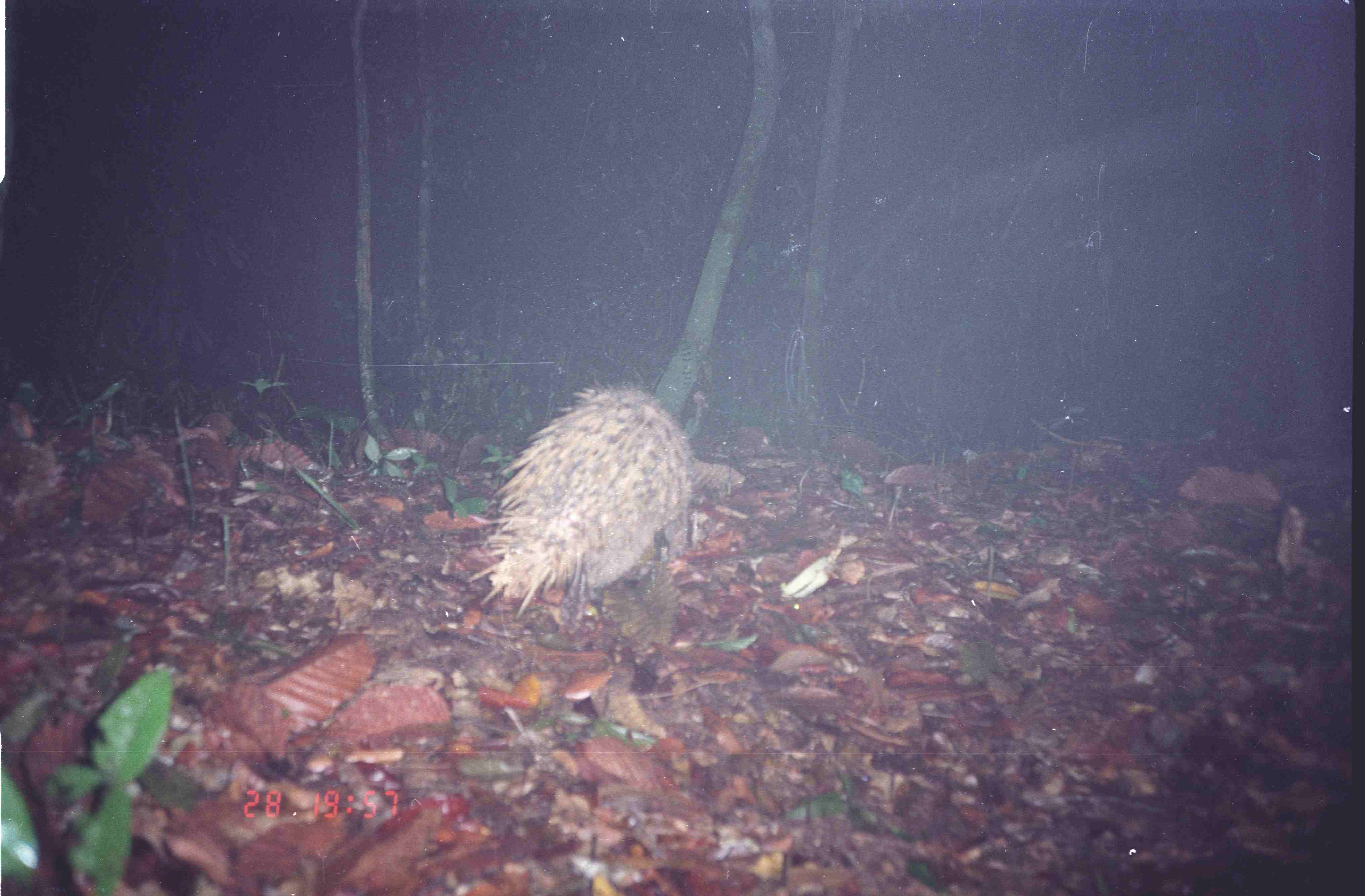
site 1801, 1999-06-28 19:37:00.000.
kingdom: Animalia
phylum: Chordata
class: Mammalia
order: Rodentia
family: Hystricidae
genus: Hystrix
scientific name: Hystrix brachyura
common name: east asian porcupine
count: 1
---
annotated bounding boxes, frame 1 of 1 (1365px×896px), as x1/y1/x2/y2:
hystrix brachyura: 464/378/703/621